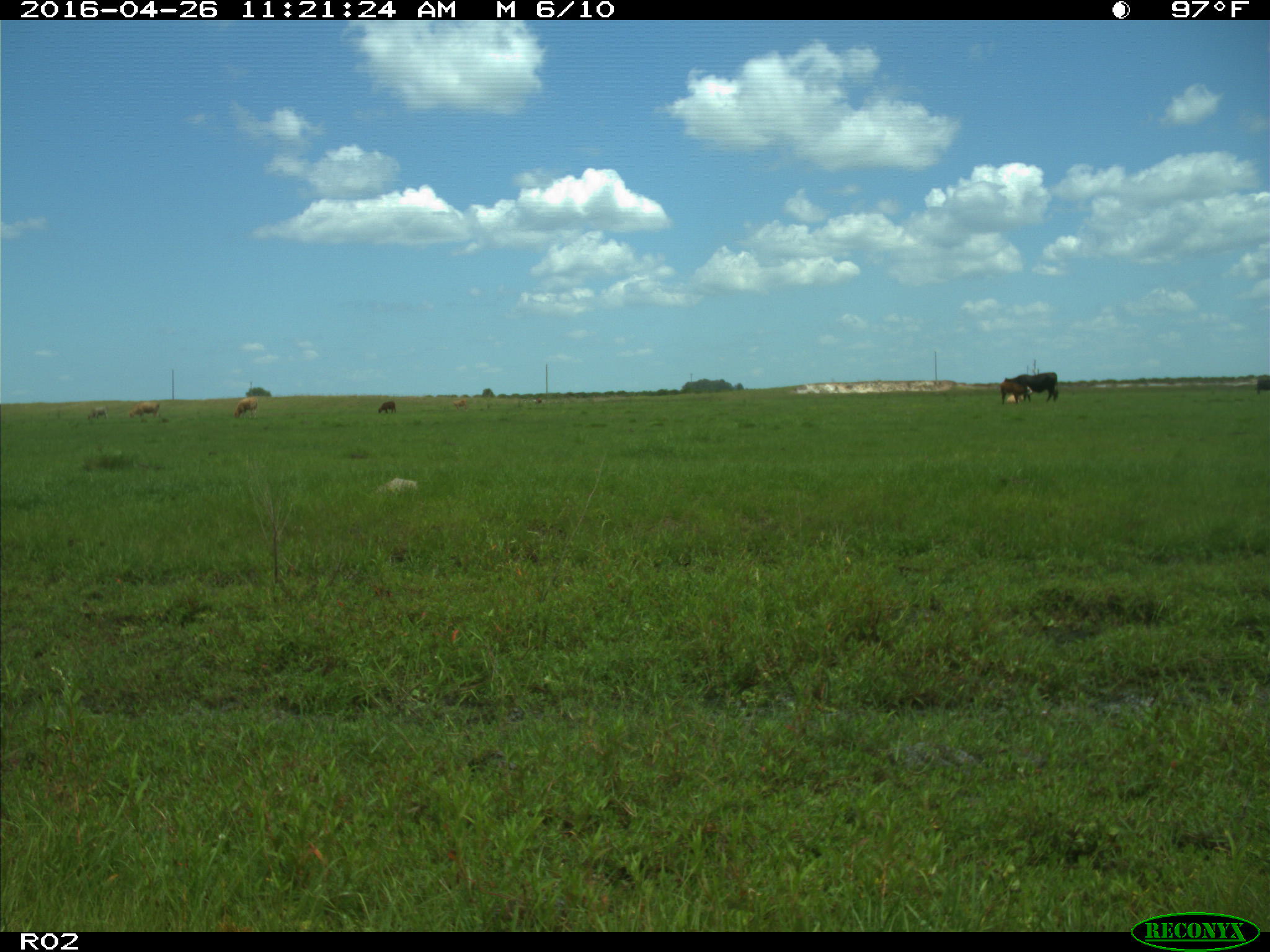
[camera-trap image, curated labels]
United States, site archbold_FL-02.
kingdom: Animalia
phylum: Chordata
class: Mammalia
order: Artiodactyla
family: Bovidae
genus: Bos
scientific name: Bos taurus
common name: domestic cow